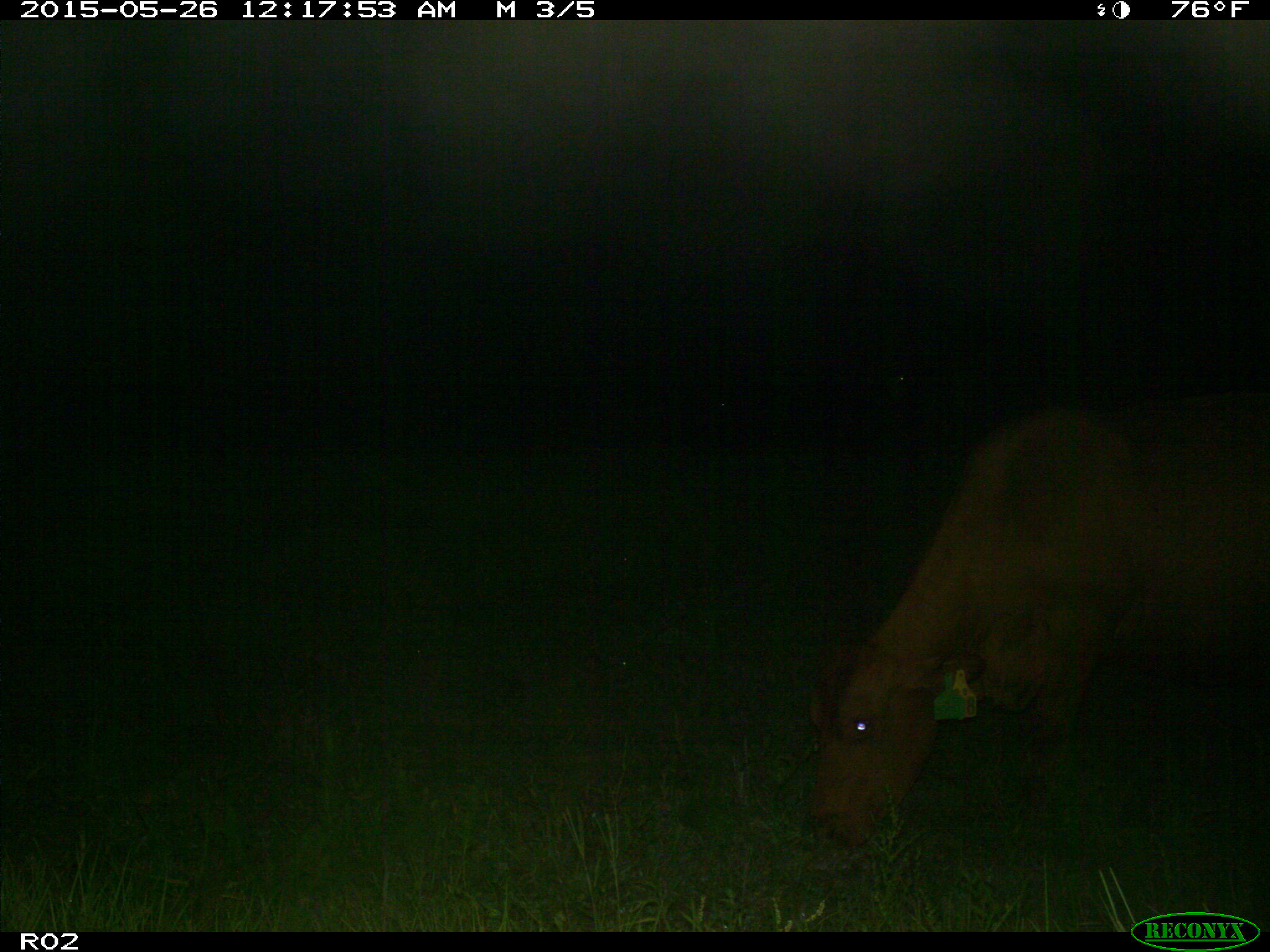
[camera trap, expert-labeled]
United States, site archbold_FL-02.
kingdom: Animalia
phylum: Chordata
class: Mammalia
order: Artiodactyla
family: Bovidae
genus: Bos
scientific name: Bos taurus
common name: domestic cow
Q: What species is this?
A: Bos taurus (domestic cow).